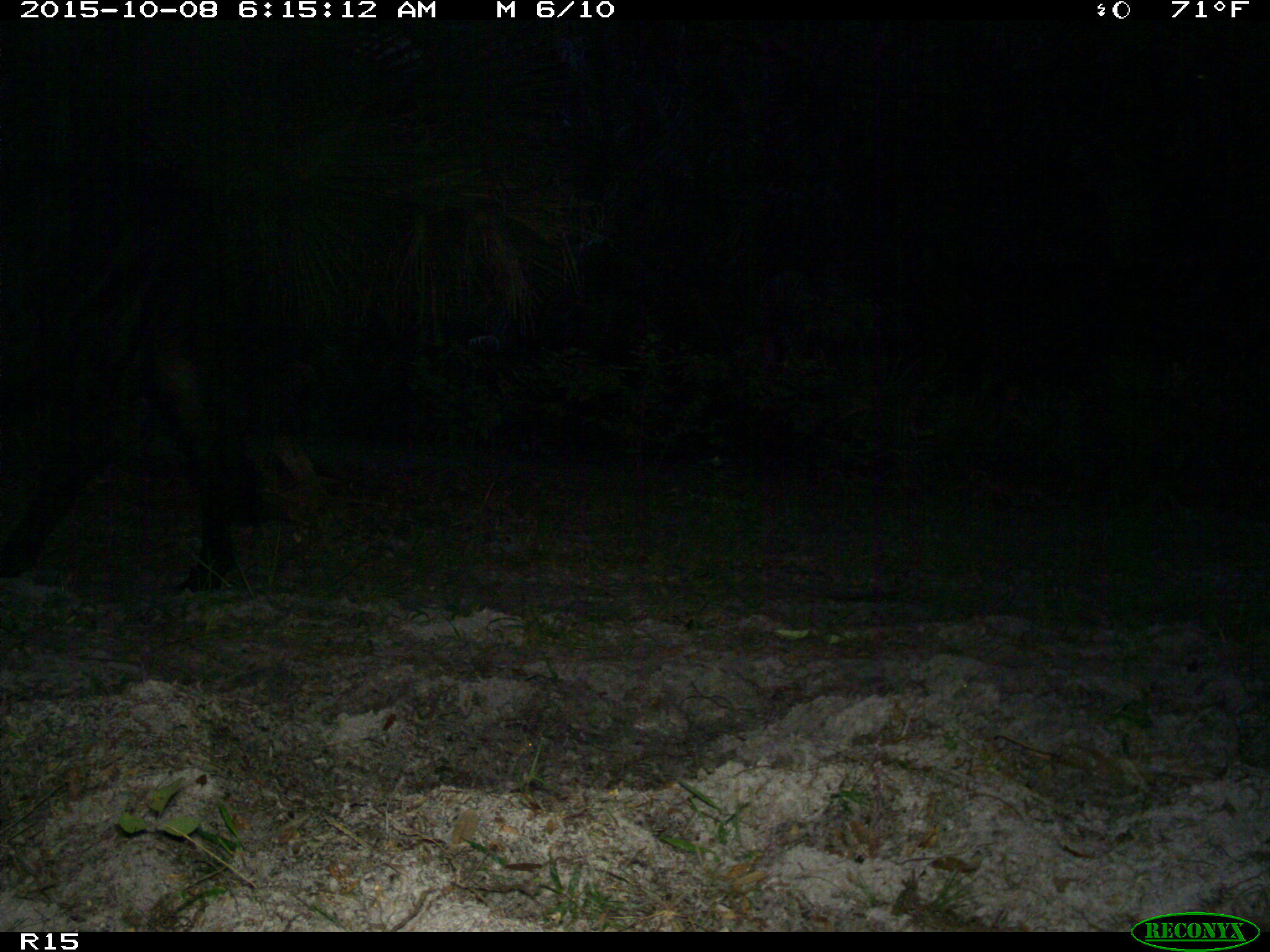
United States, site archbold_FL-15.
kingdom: Animalia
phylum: Chordata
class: Mammalia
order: Artiodactyla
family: Bovidae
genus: Bos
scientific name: Bos taurus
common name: domestic cow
Bos taurus (domestic cow).